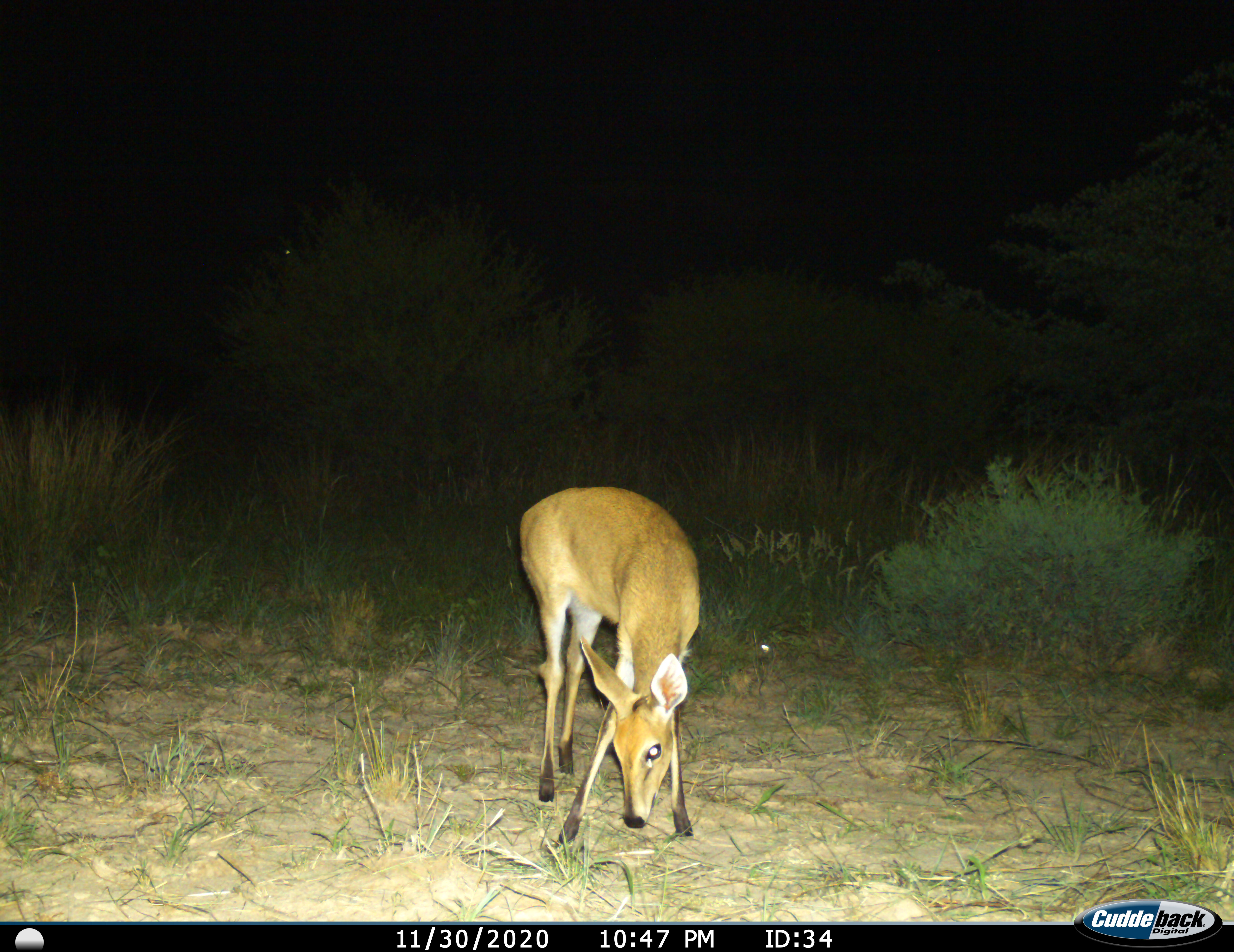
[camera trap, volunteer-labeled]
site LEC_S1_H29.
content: unidentified animal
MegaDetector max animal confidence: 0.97